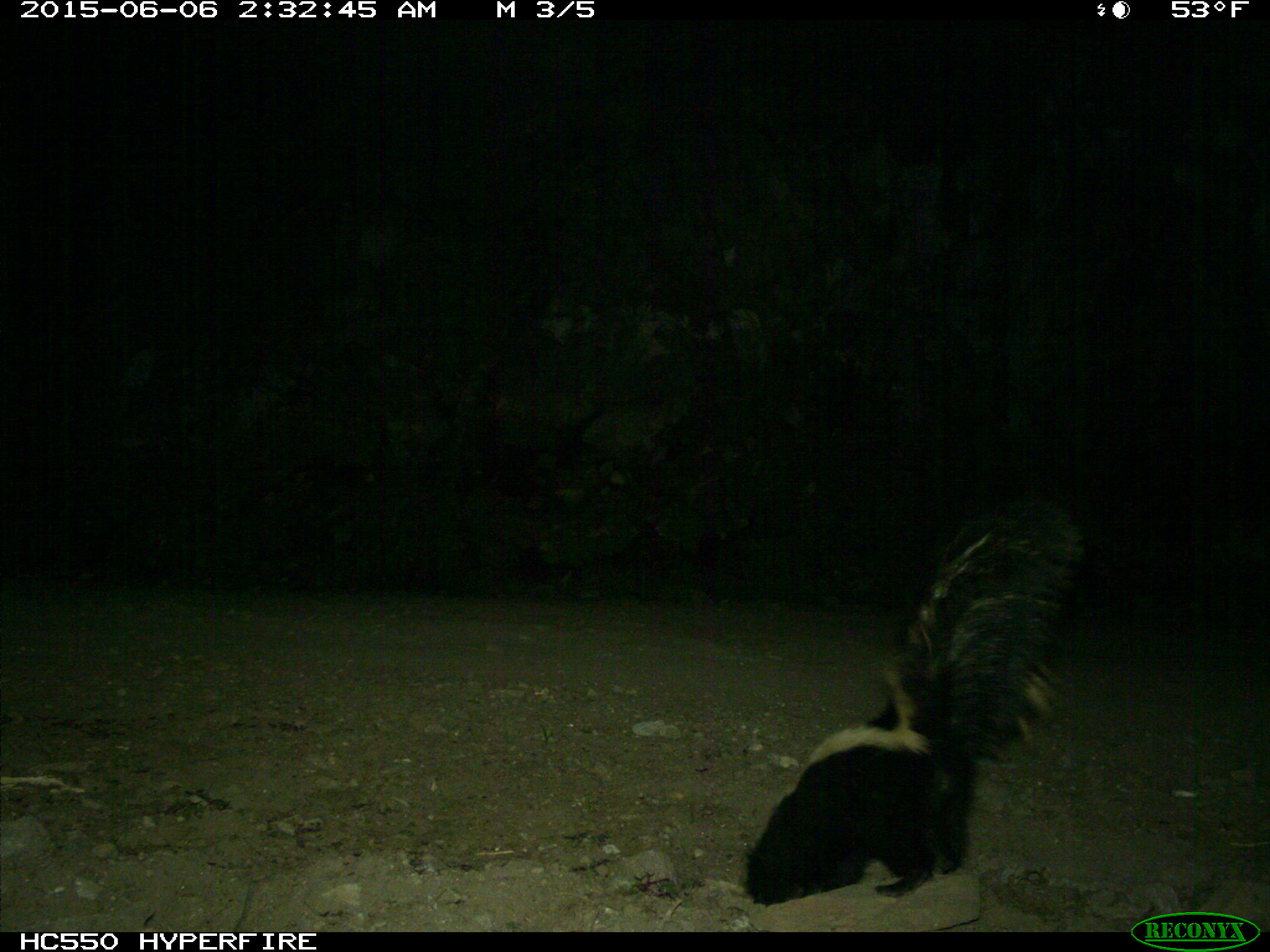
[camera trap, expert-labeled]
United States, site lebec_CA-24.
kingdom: Animalia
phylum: Chordata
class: Mammalia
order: Carnivora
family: Mephitidae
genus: Mephitis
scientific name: Mephitis mephitis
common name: striped skunk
Mephitis mephitis (striped skunk).